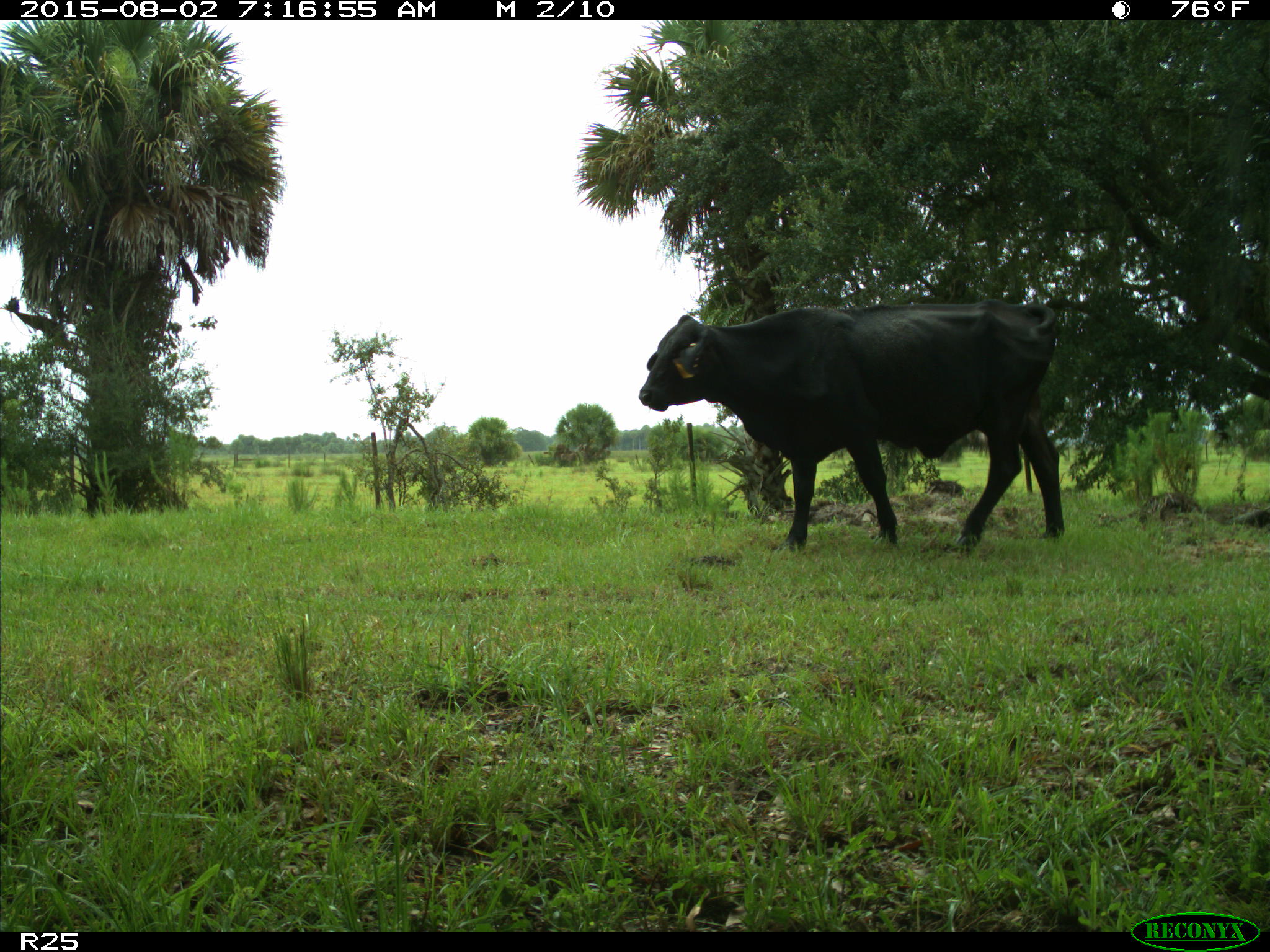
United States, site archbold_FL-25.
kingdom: Animalia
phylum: Chordata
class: Mammalia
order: Artiodactyla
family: Bovidae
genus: Bos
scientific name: Bos taurus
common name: domestic cow